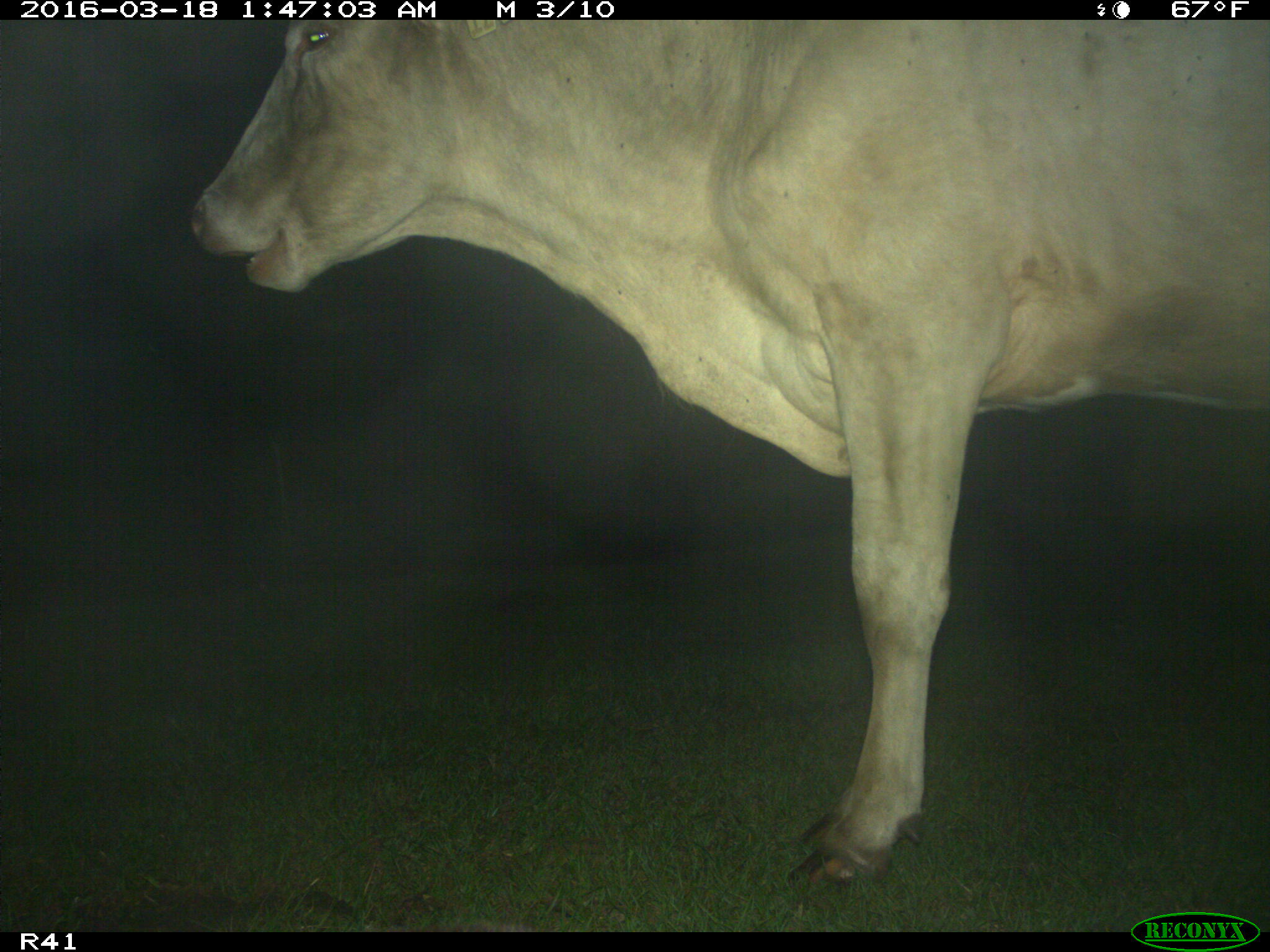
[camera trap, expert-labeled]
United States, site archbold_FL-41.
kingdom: Animalia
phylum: Chordata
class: Mammalia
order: Artiodactyla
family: Bovidae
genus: Bos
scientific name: Bos taurus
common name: domestic cow